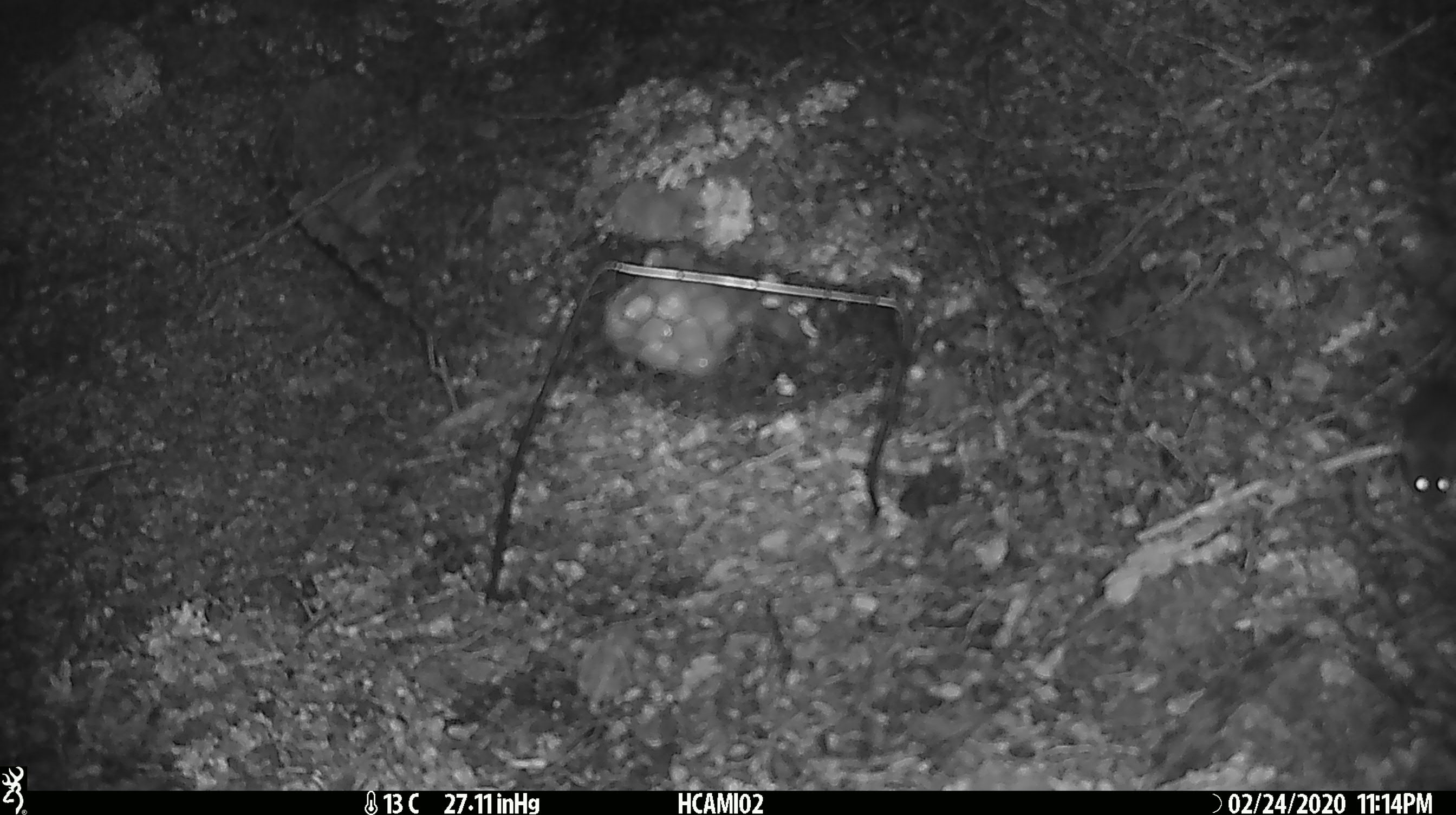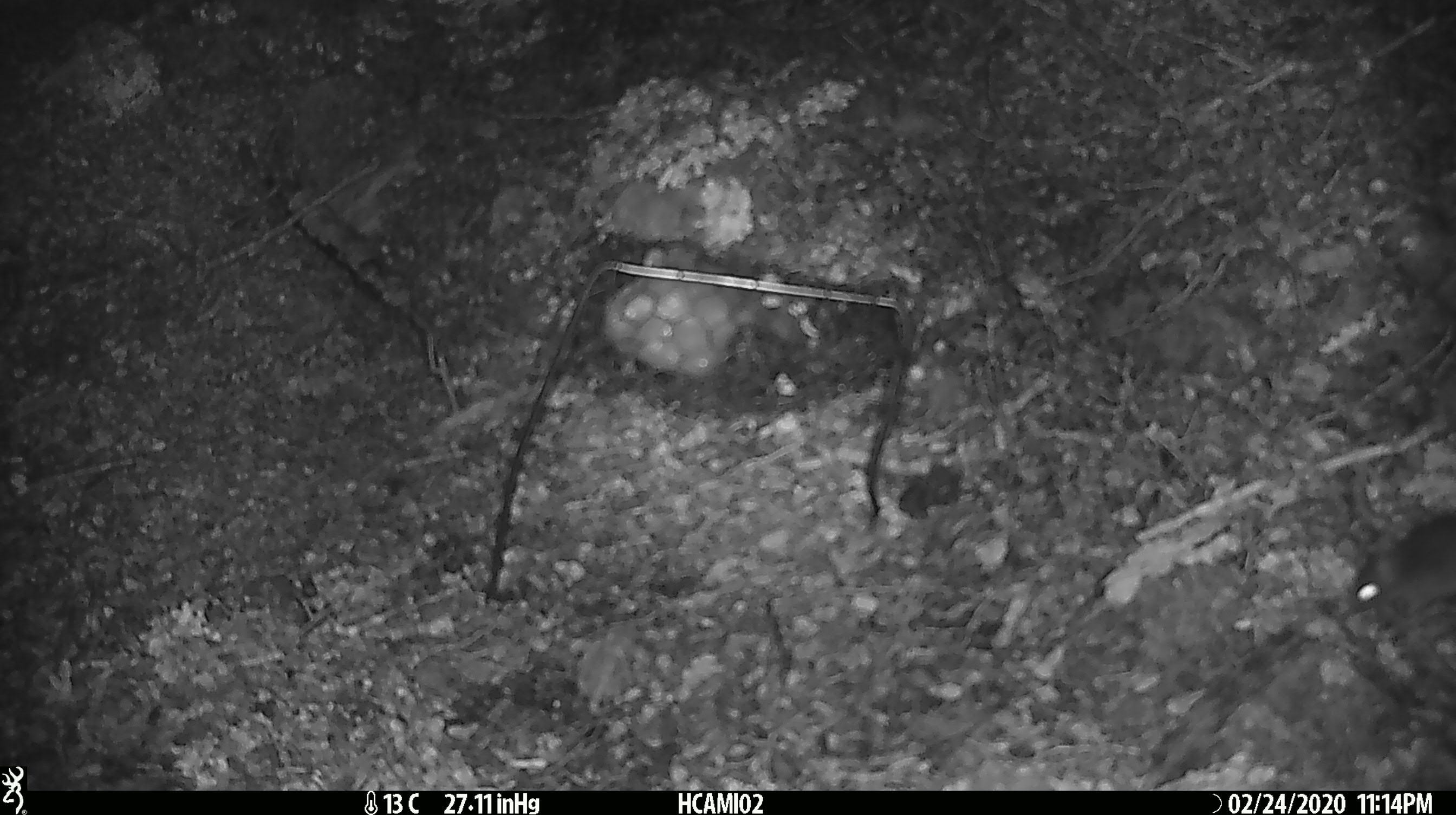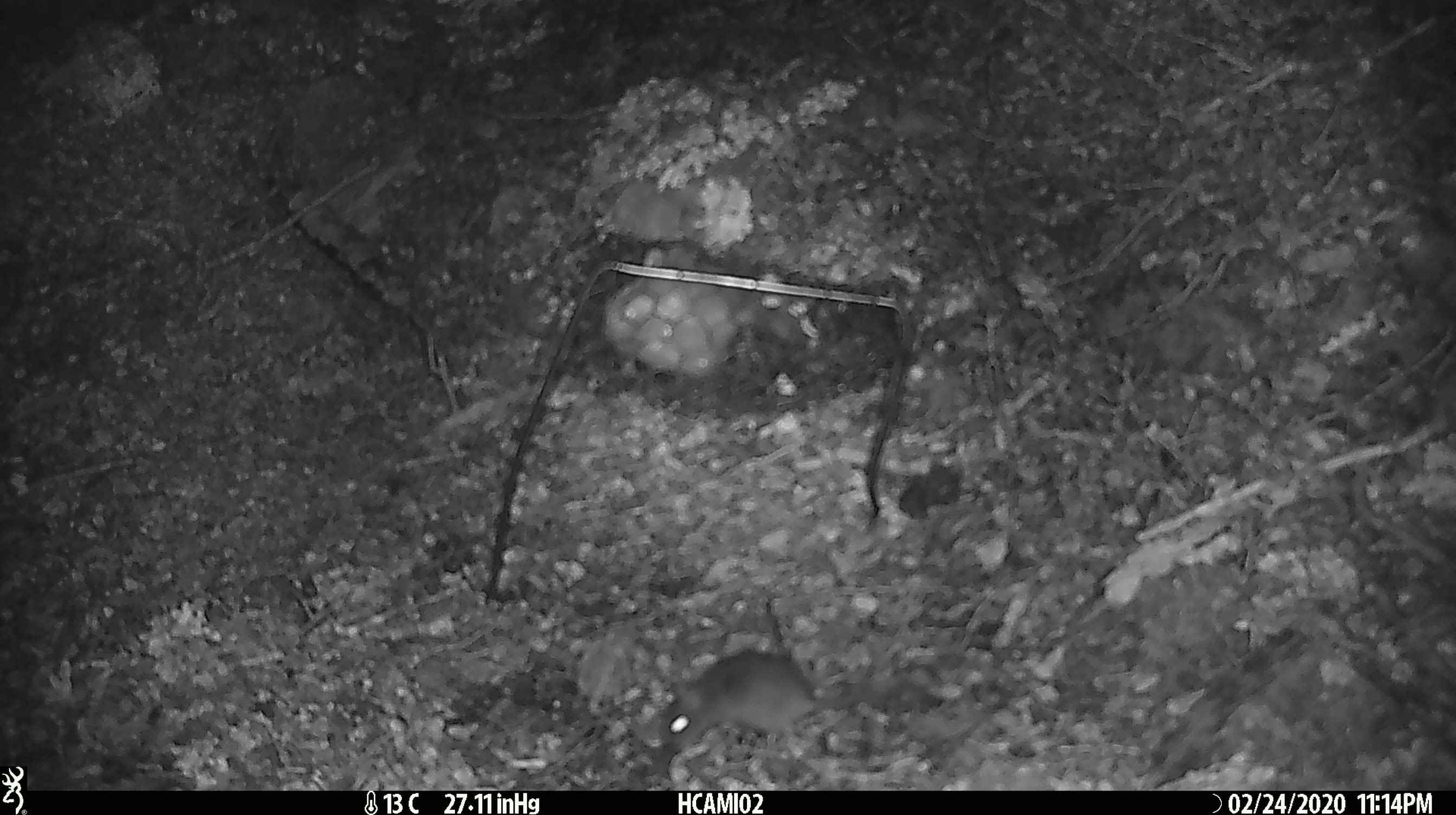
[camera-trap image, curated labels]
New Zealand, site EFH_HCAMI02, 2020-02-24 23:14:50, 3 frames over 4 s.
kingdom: Animalia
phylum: Chordata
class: Mammalia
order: Rodentia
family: Muridae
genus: Mus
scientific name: Mus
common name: mouse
Mouse (Mus).